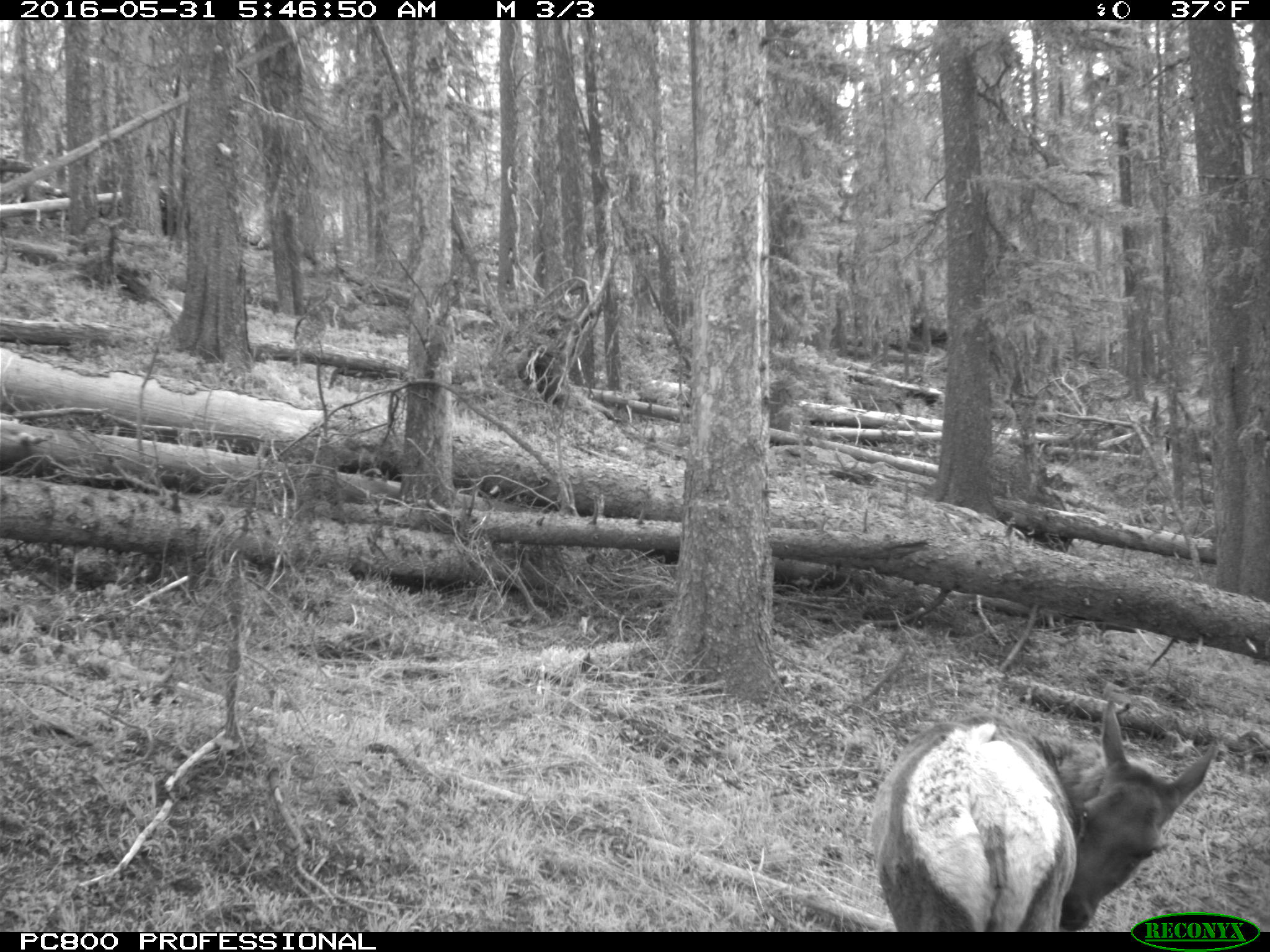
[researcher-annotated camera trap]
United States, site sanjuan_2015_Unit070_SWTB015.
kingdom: Animalia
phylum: Chordata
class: Mammalia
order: Artiodactyla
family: Cervidae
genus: Cervus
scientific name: Cervus elaphus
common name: red deer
Cervus elaphus (red deer).